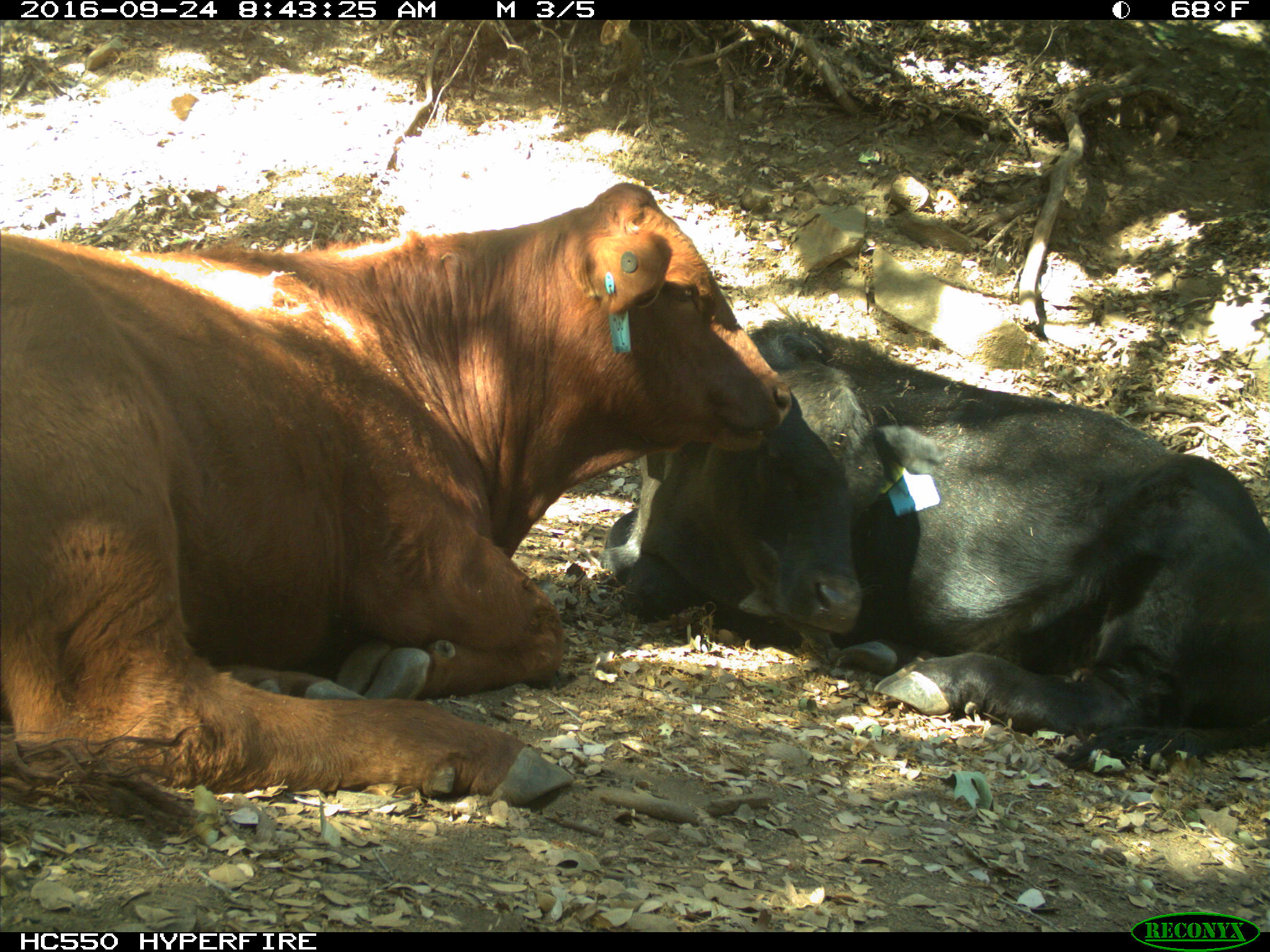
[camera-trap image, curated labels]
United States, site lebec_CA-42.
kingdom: Animalia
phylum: Chordata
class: Mammalia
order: Artiodactyla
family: Bovidae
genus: Bos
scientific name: Bos taurus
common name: domestic cow